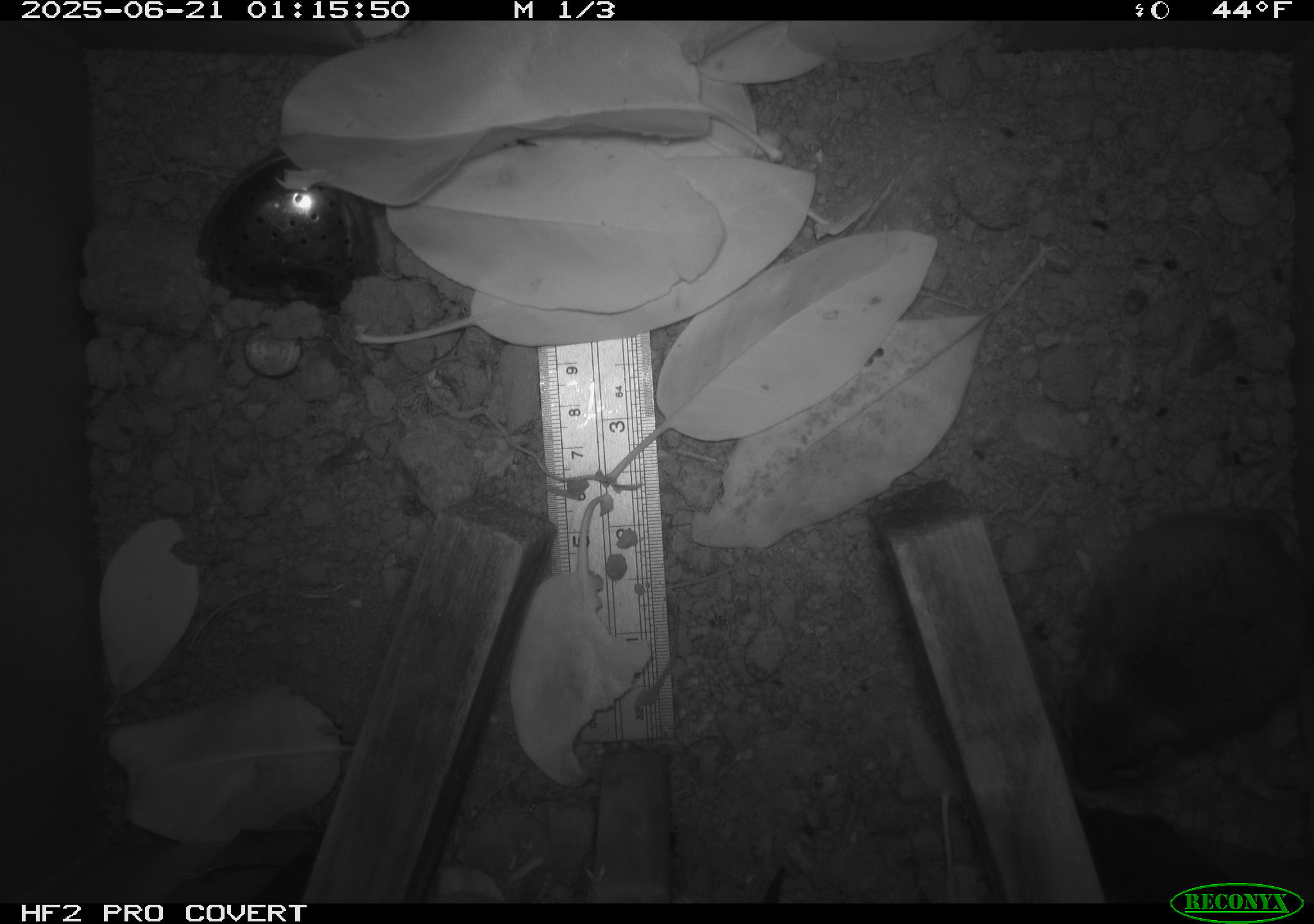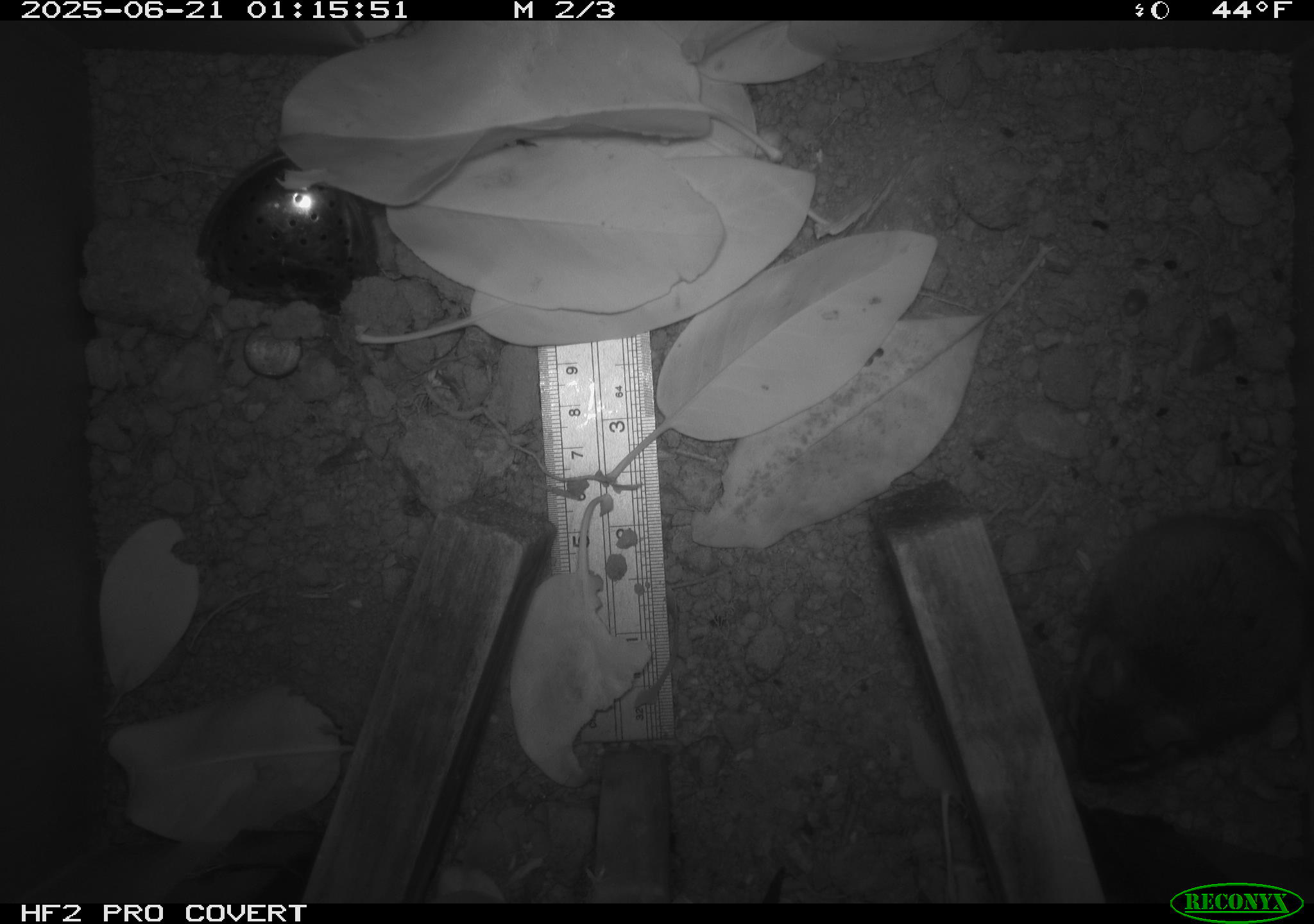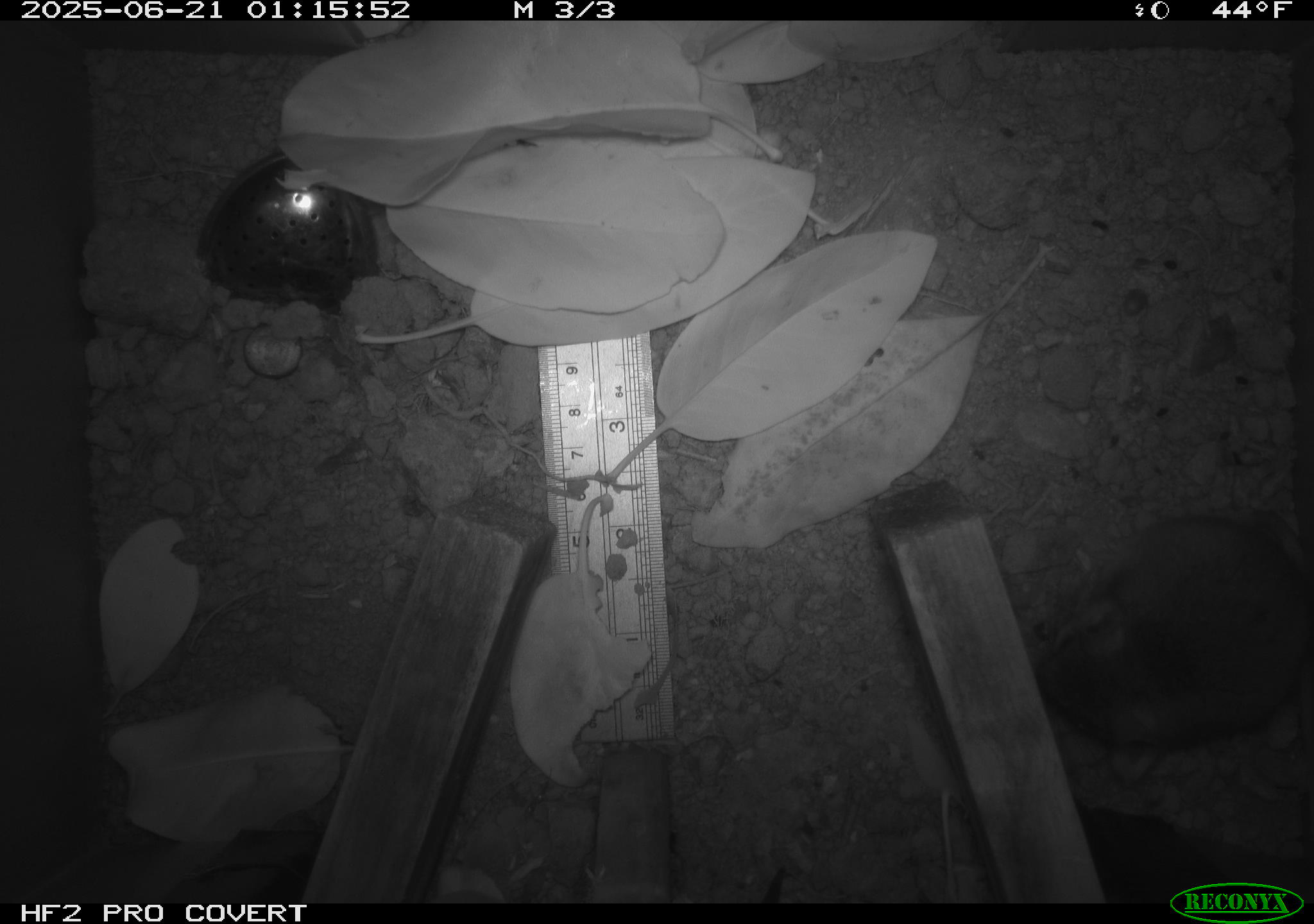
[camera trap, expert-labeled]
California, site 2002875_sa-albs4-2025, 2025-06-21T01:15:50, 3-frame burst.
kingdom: Animalia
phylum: Chordata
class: Mammalia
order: Rodentia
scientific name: Rodentia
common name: mouse species